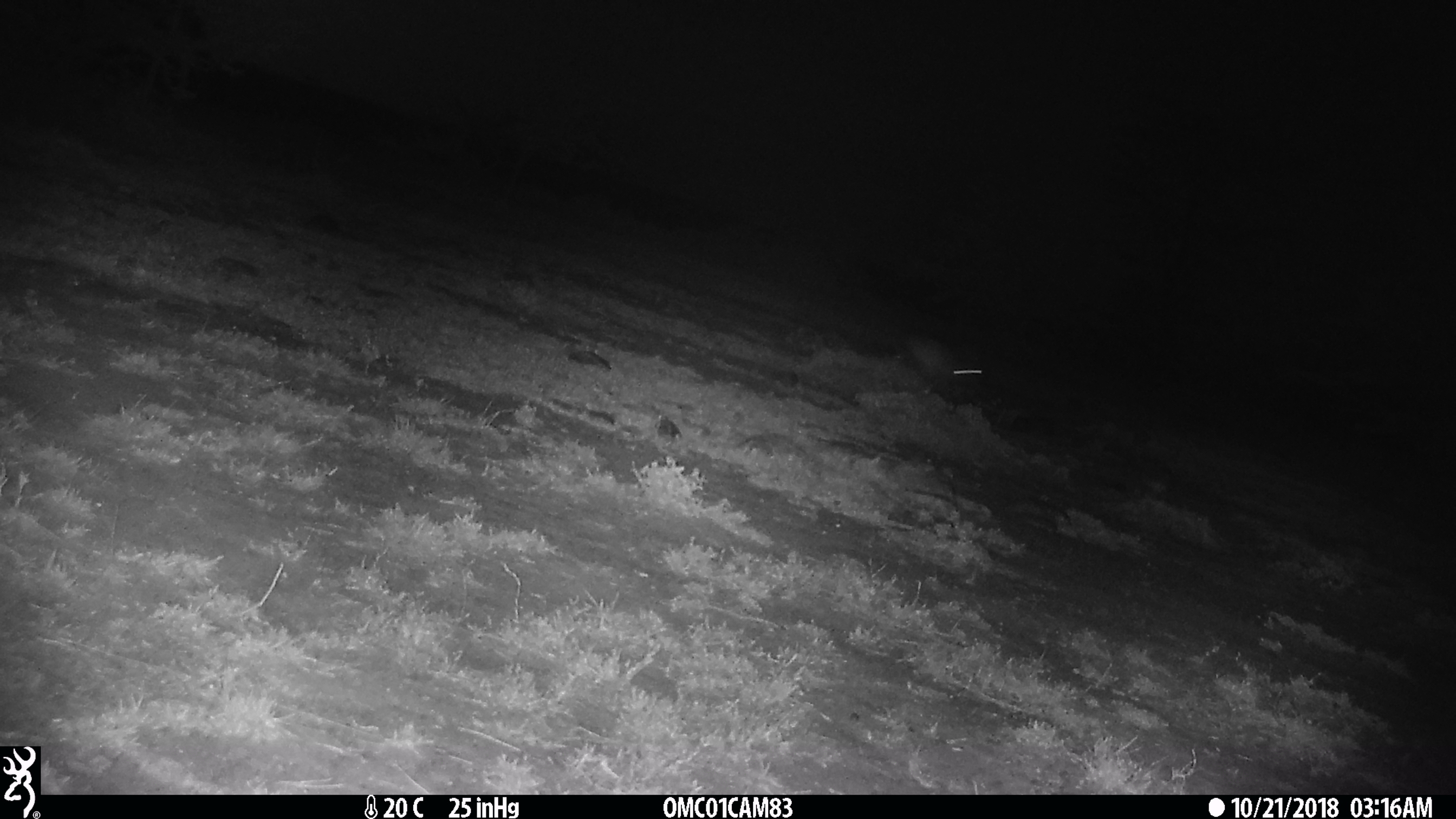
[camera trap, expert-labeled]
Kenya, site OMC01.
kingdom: Animalia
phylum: Chordata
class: Mammalia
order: Lagomorpha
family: Leporidae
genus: Lepus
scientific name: Lepus capensis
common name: cape hare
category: hare